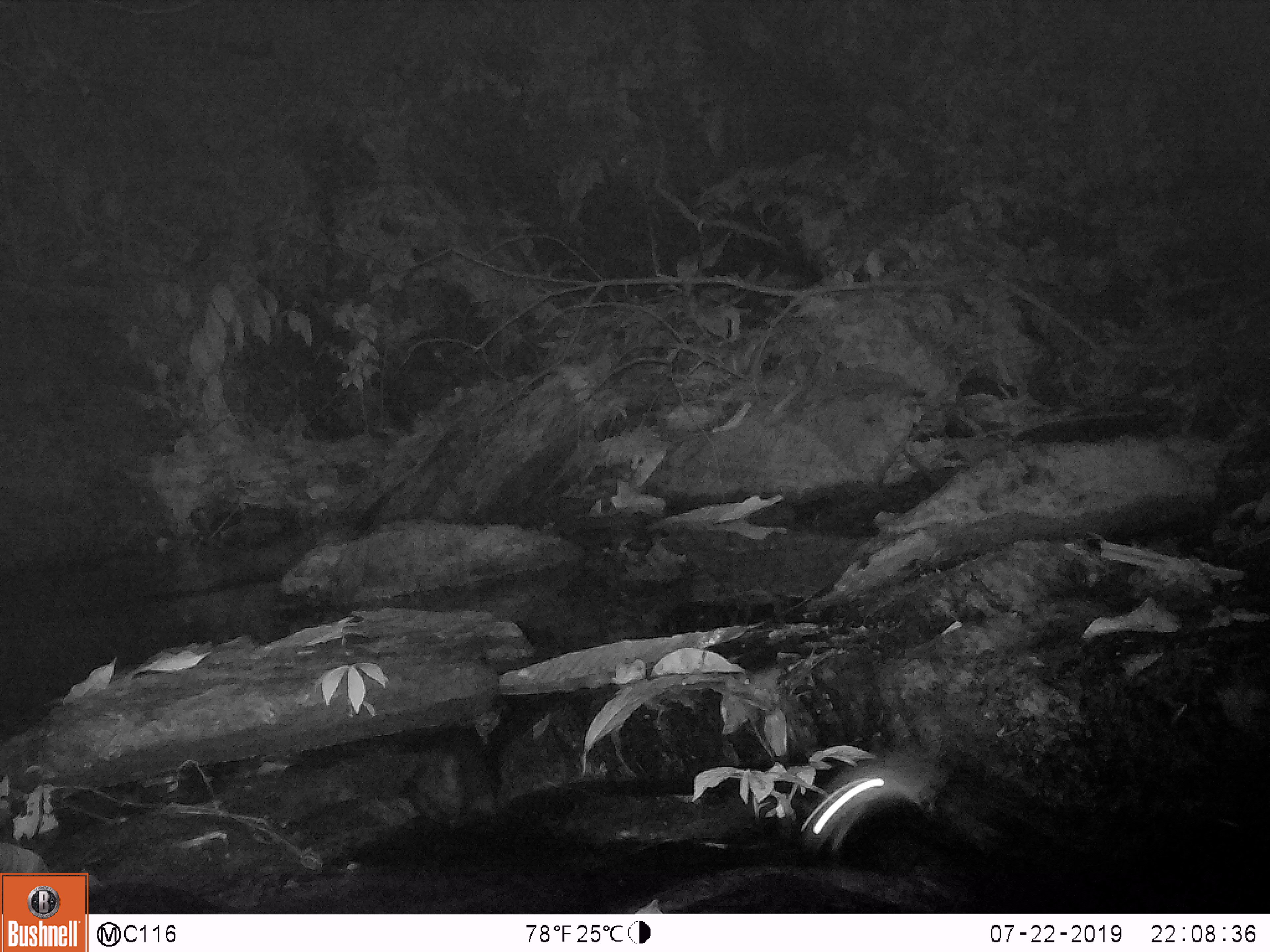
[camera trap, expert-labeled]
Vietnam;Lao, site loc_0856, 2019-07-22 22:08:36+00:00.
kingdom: Animalia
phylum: Chordata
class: Mammalia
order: Rodentia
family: Muridae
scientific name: Muridae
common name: old-world mice and rats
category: unidentified murid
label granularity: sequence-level